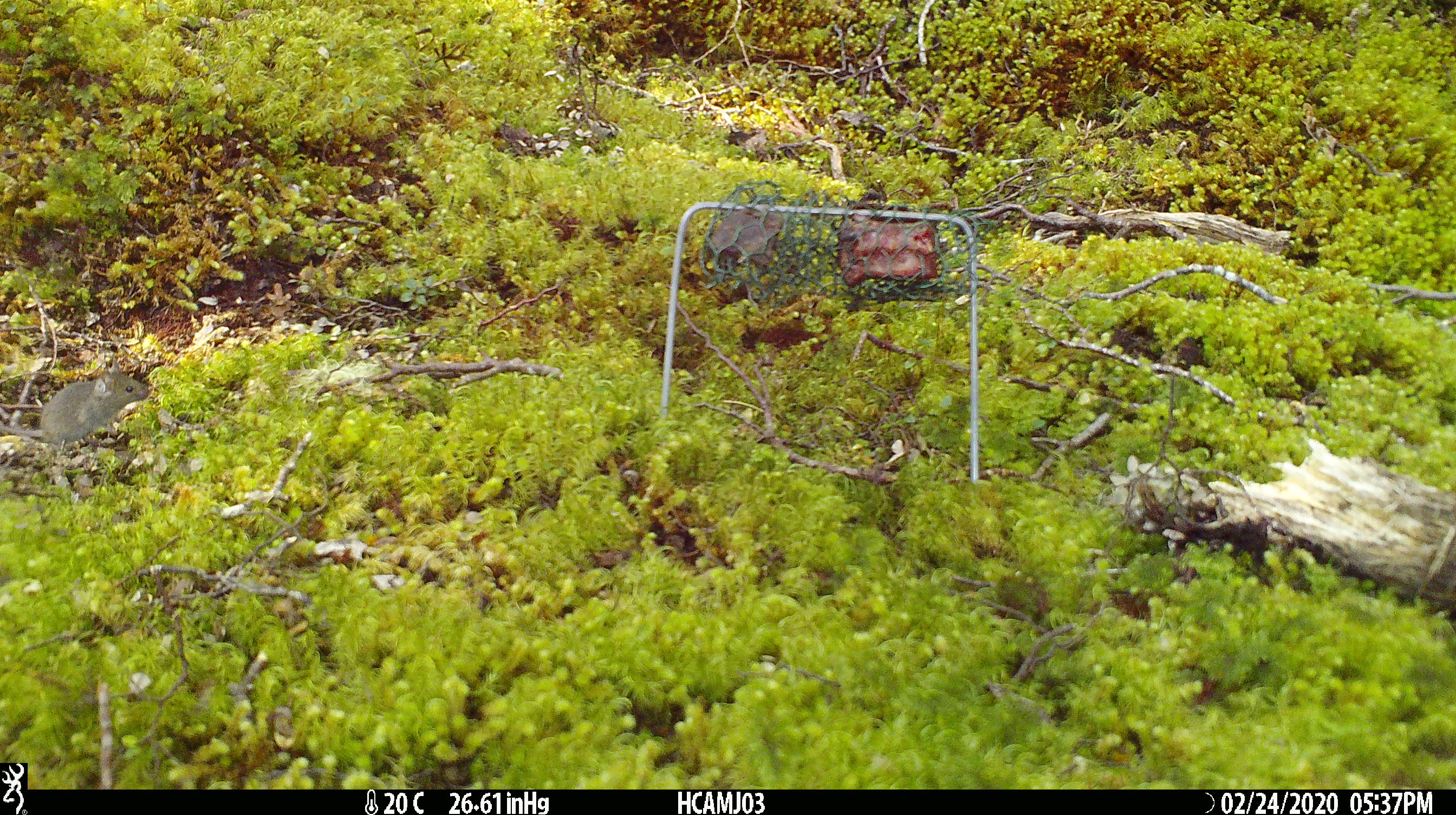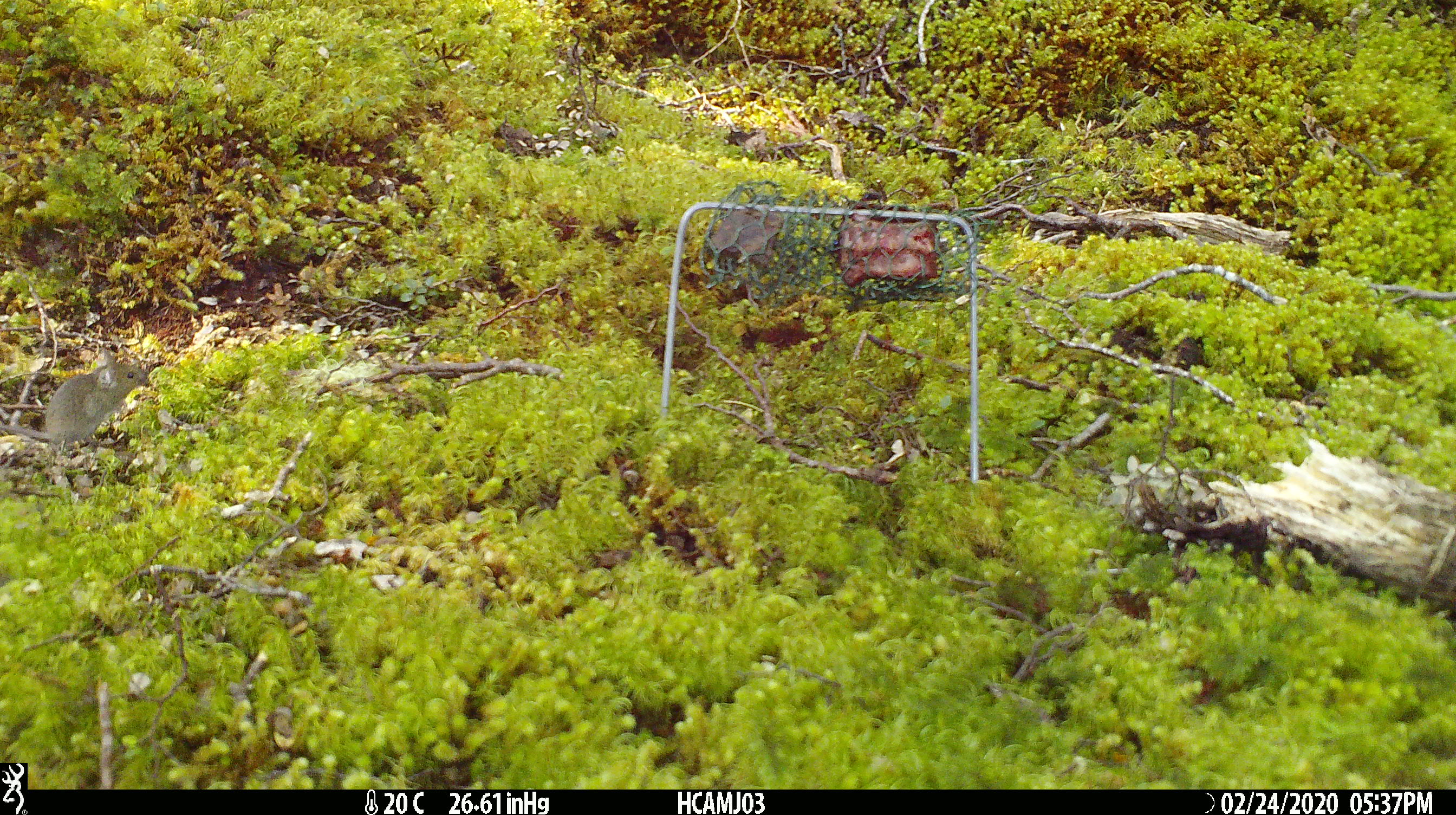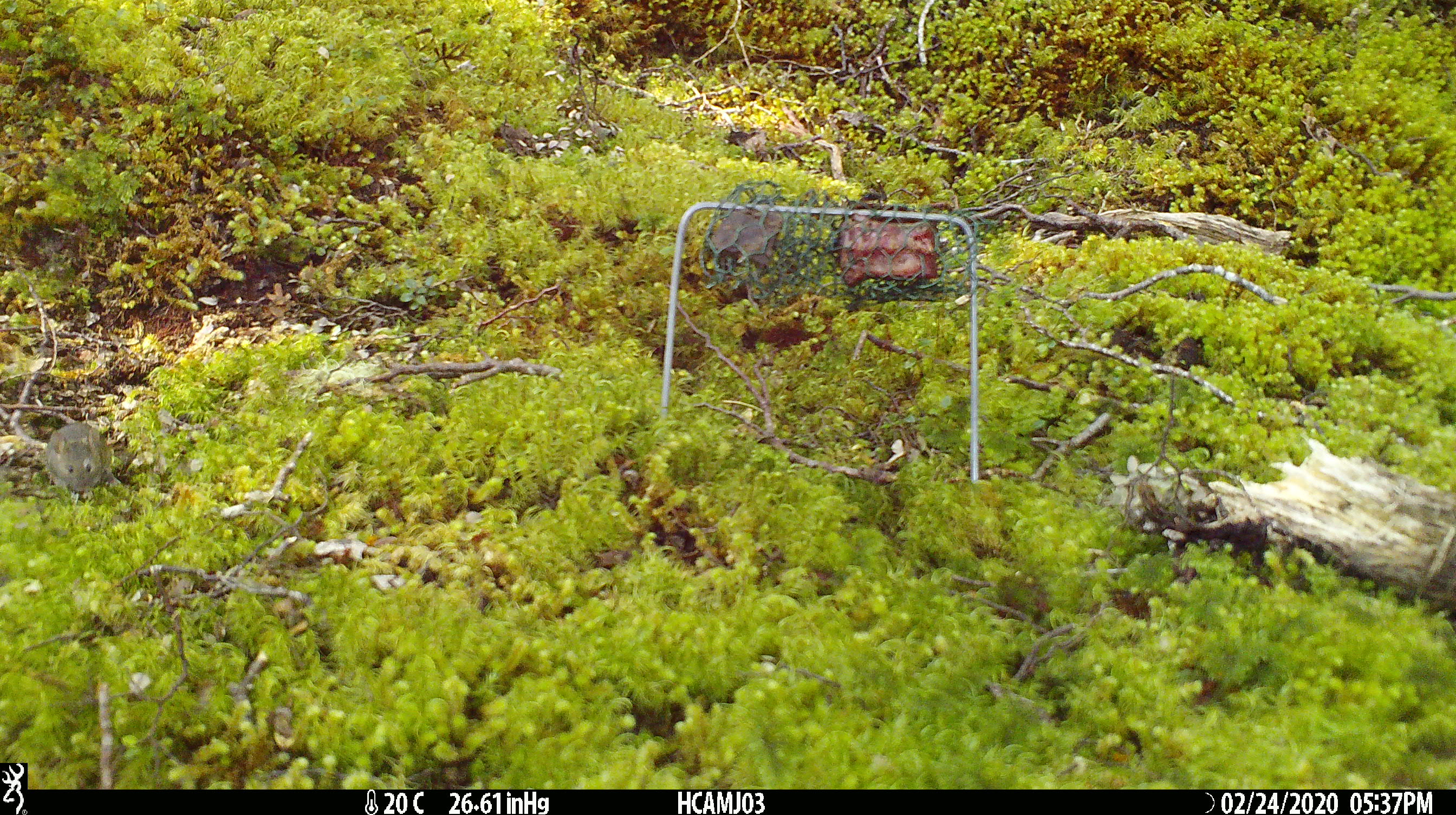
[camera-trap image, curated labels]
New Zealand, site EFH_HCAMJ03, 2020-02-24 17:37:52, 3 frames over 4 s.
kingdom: Animalia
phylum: Chordata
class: Mammalia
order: Rodentia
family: Muridae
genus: Mus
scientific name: Mus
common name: mouse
Mouse (Mus).